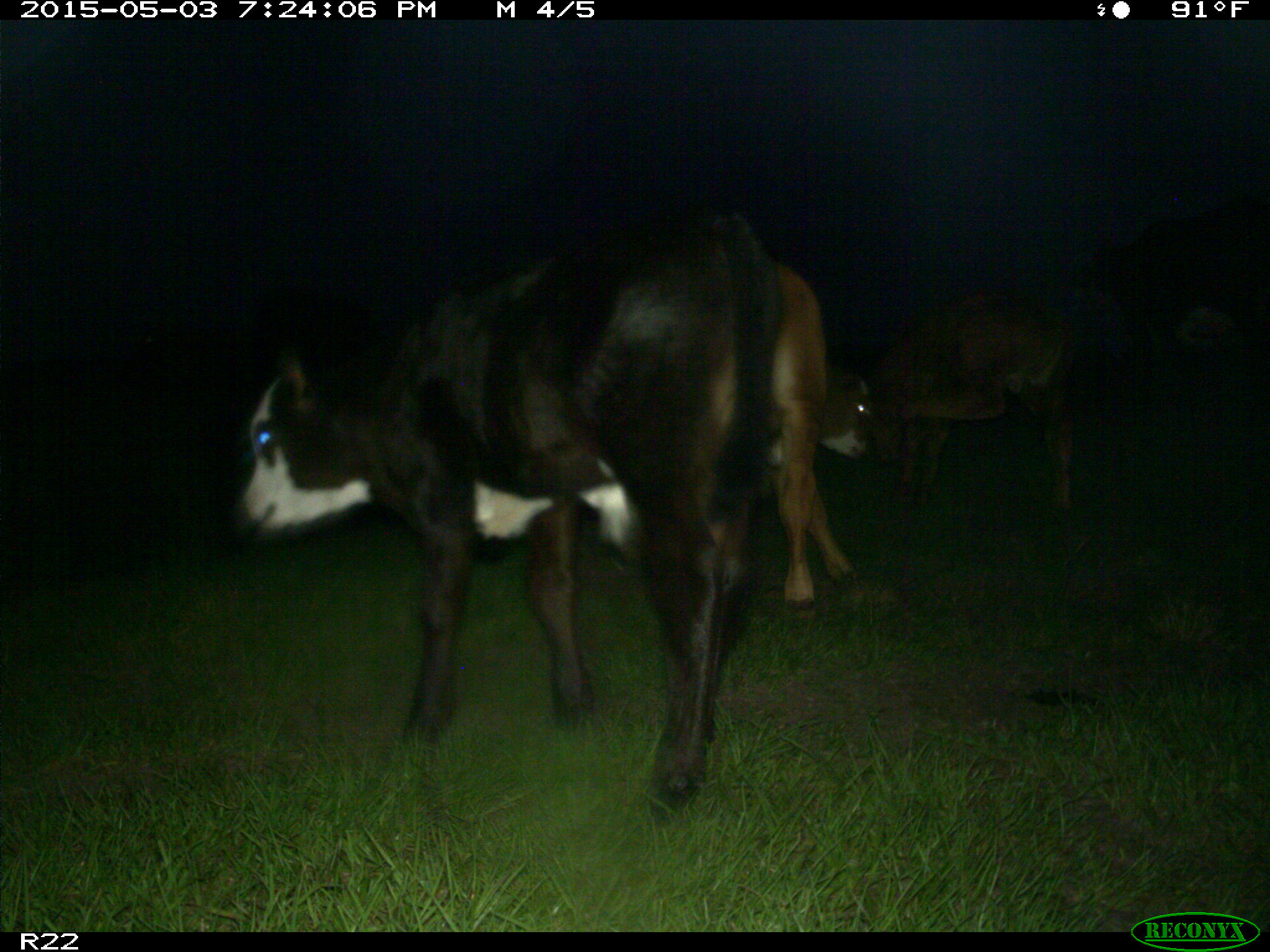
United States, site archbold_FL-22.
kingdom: Animalia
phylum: Chordata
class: Mammalia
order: Artiodactyla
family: Bovidae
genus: Bos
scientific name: Bos taurus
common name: domestic cow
Bos taurus (domestic cow).